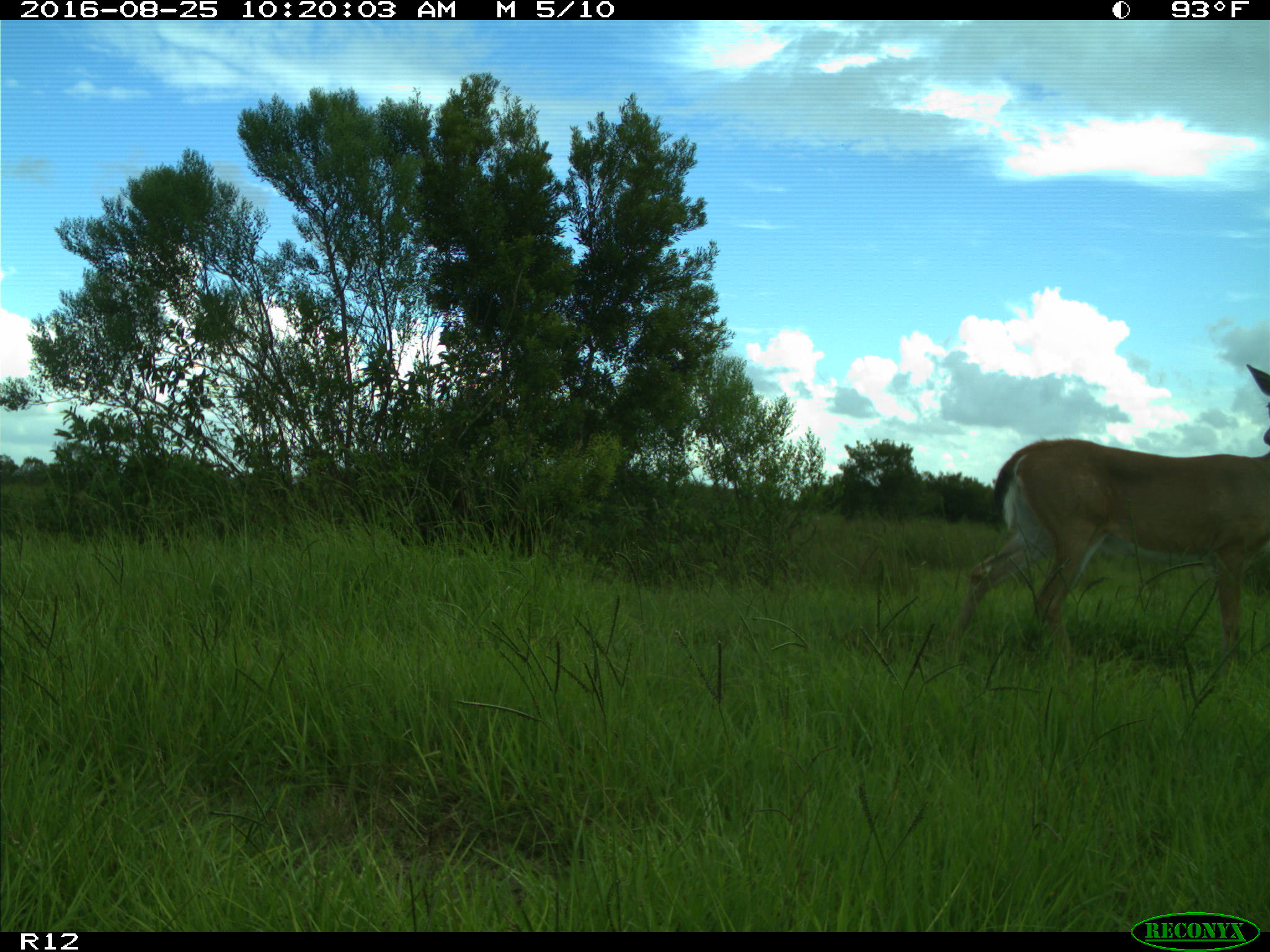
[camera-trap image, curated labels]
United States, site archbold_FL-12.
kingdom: Animalia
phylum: Chordata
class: Mammalia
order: Artiodactyla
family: Cervidae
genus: Odocoileus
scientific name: Odocoileus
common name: deer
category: unidentified deer